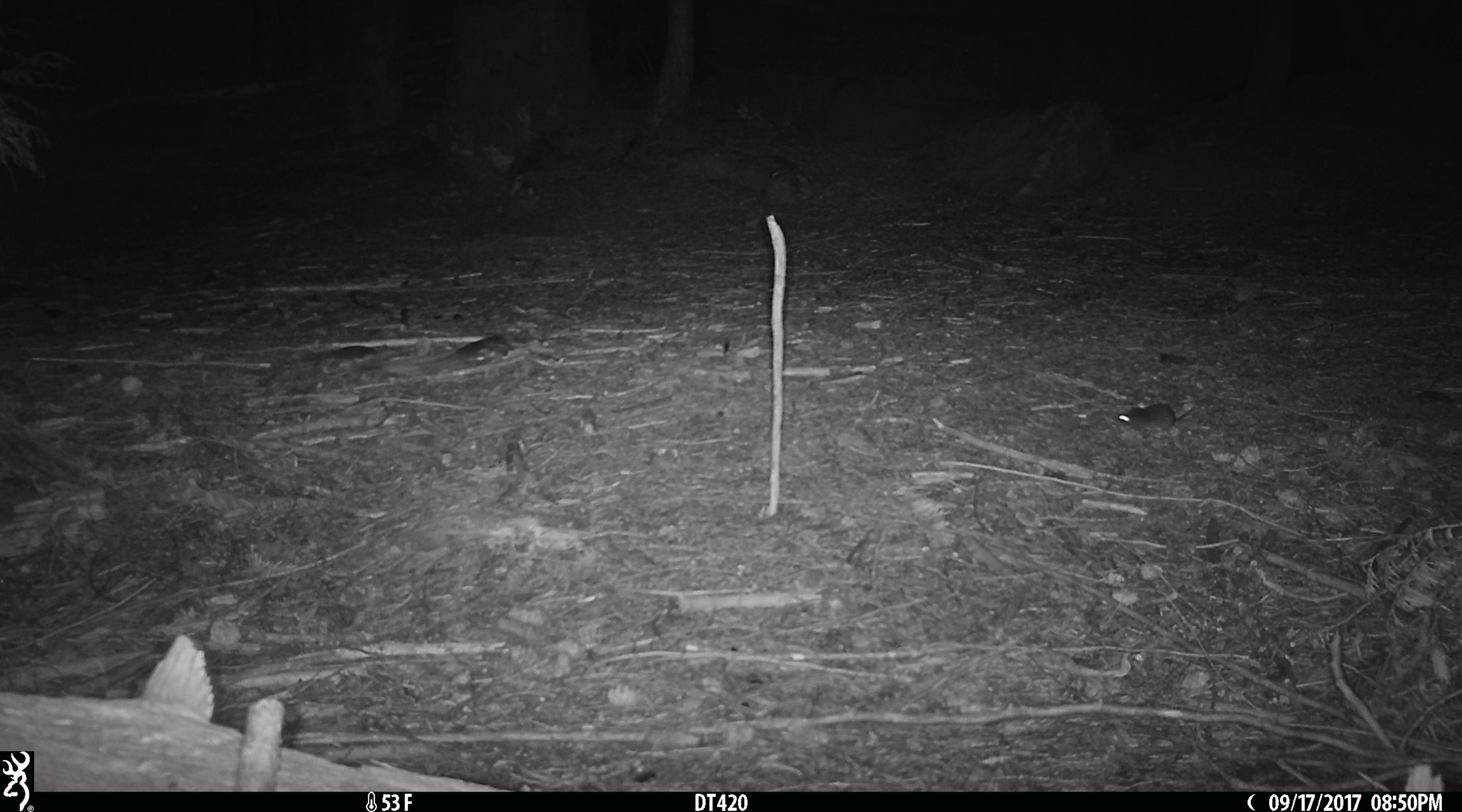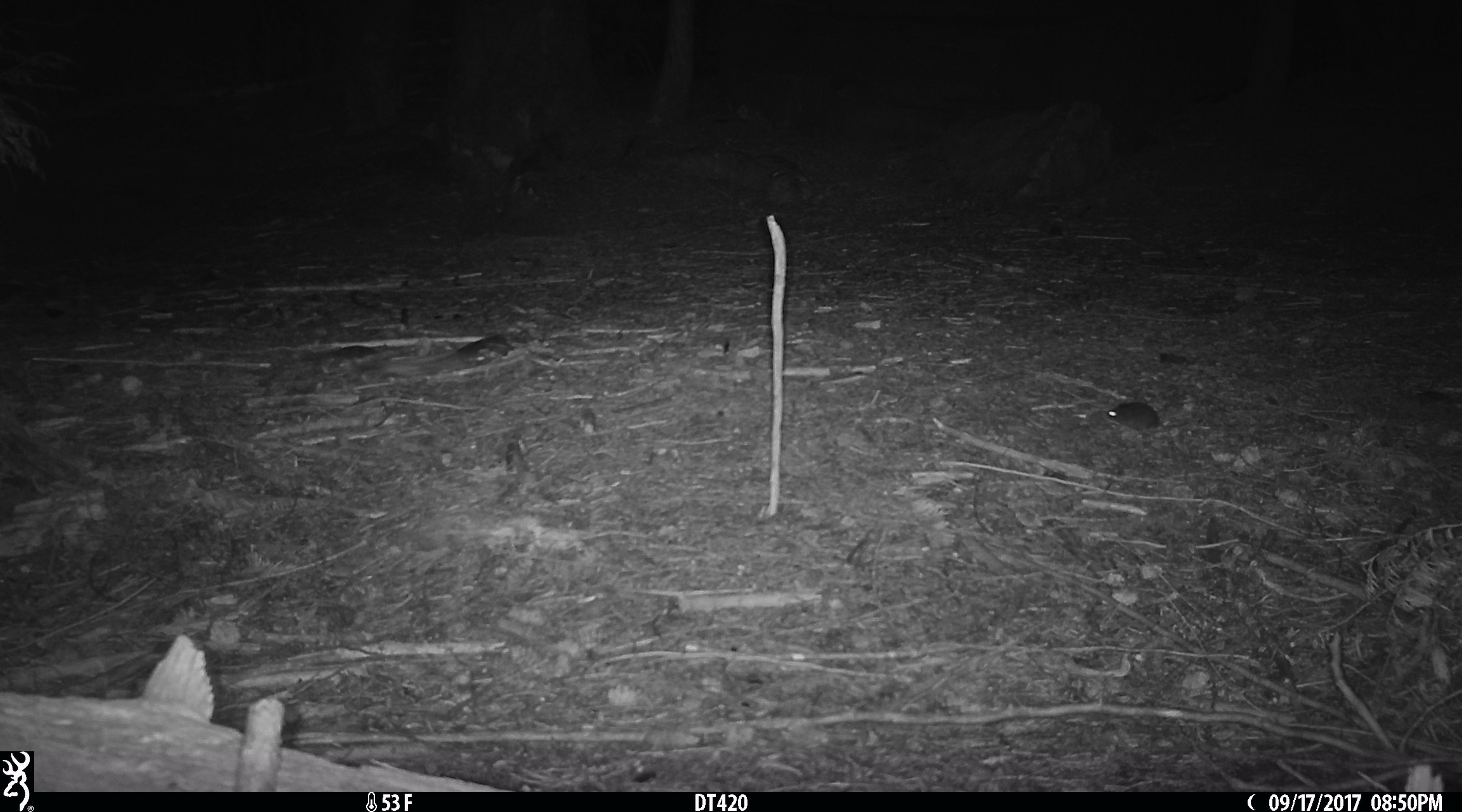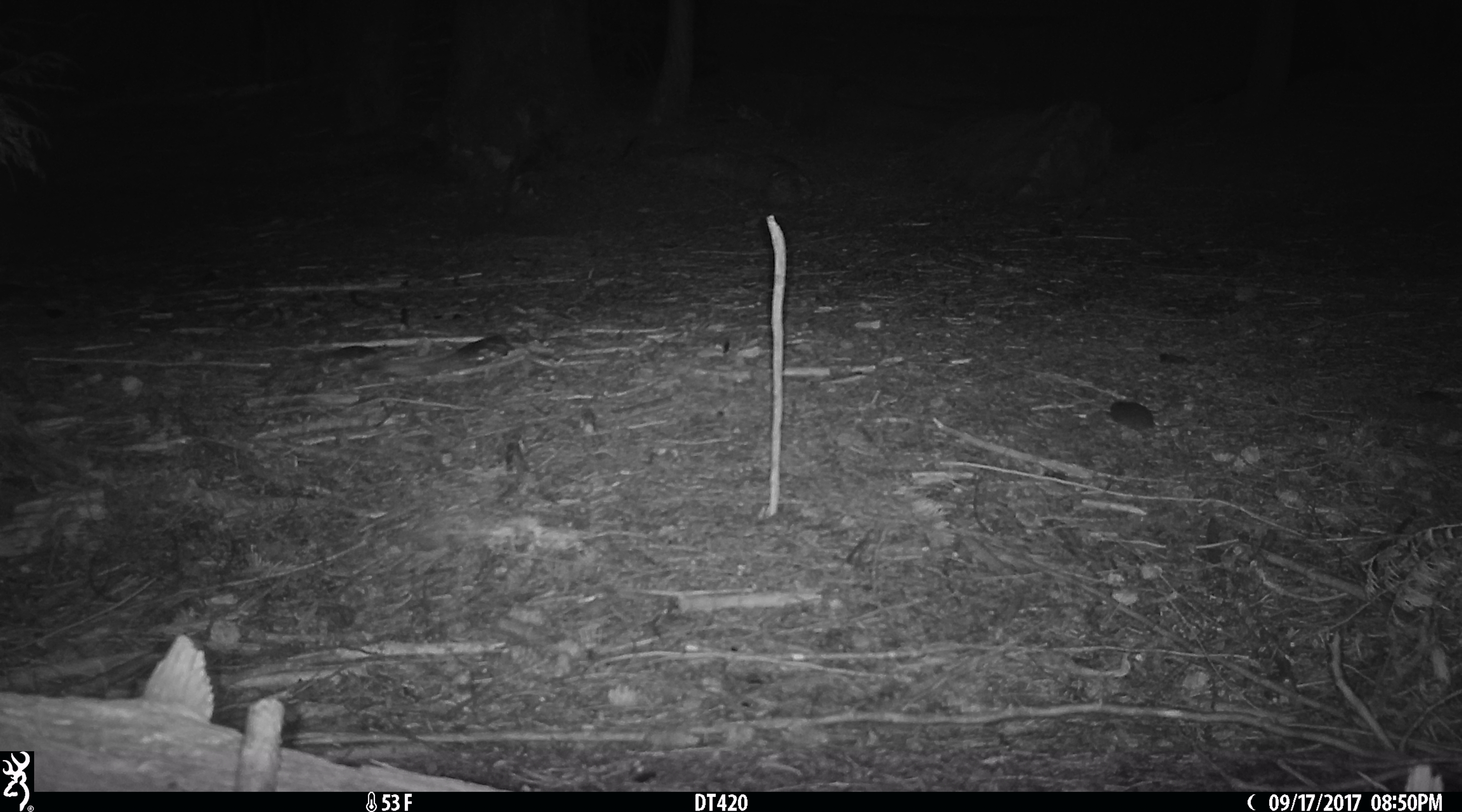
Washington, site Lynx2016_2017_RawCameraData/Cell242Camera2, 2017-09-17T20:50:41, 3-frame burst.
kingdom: Animalia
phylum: Chordata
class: Mammalia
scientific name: Mammalia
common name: small mammal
Small mammal (Mammalia). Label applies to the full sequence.